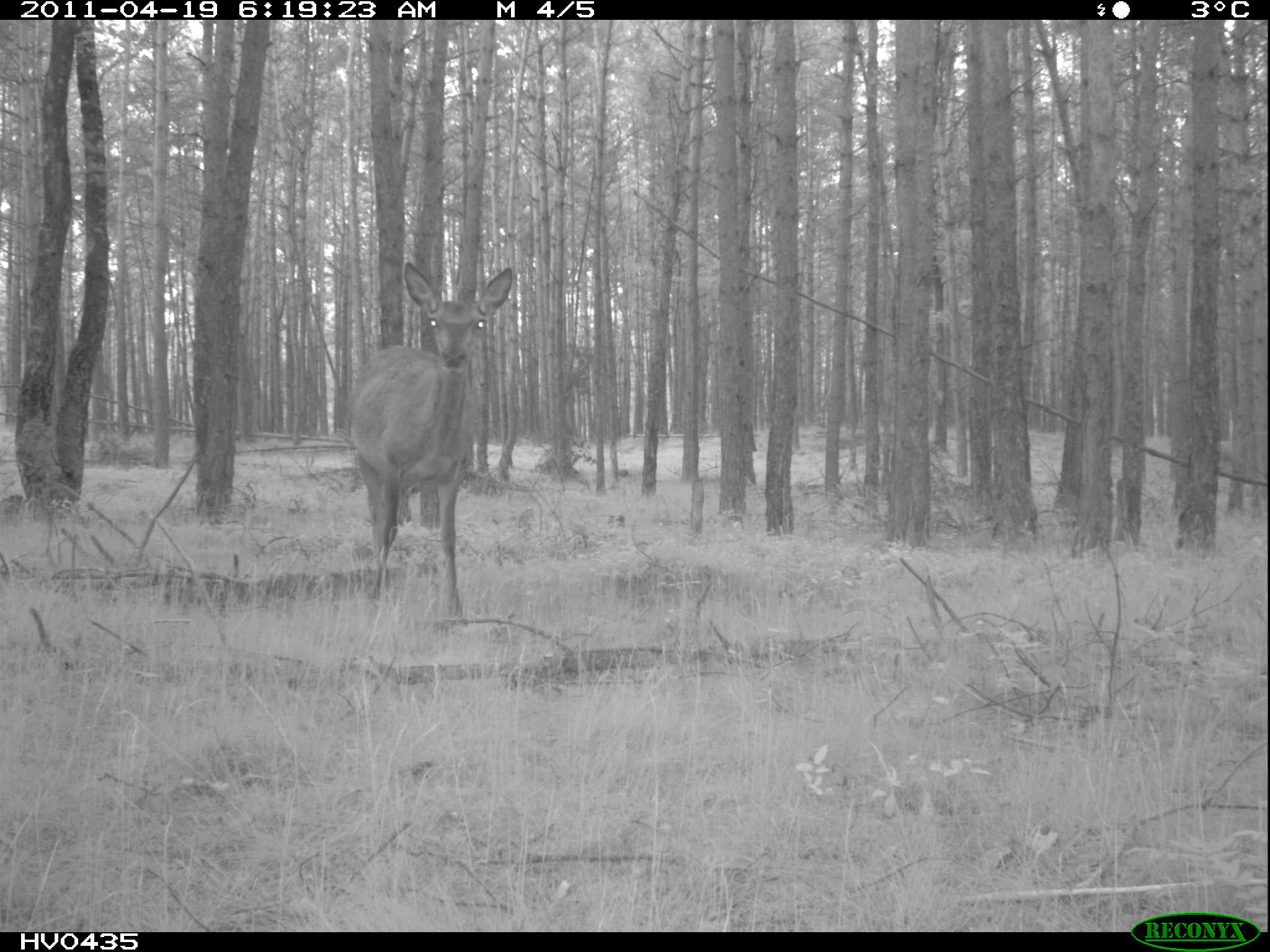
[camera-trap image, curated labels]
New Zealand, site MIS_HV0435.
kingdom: Animalia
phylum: Chordata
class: Mammalia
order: Artiodactyla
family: Cervidae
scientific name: Cervidae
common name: deer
Deer (Cervidae).